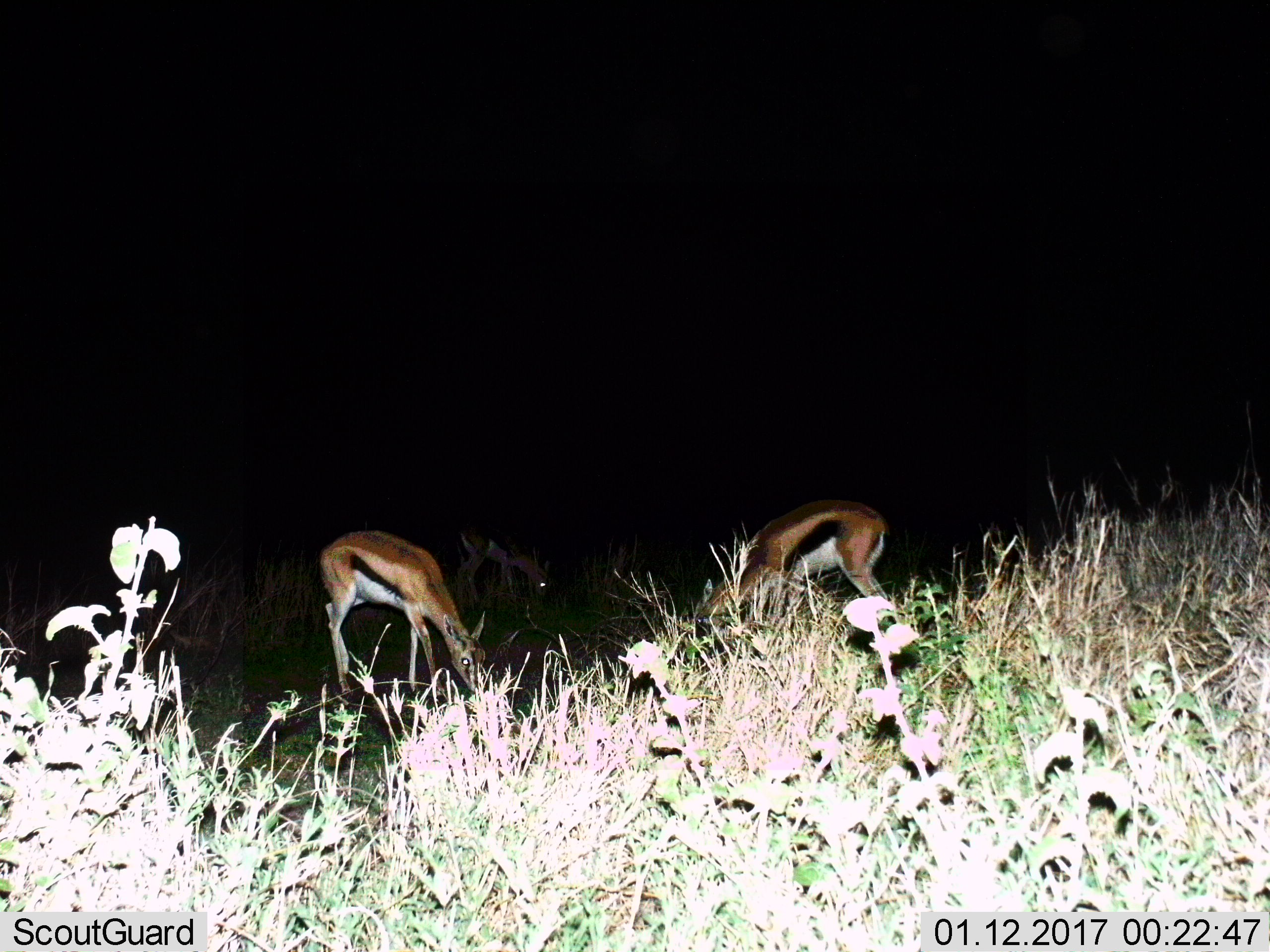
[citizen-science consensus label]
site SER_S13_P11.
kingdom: Animalia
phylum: Chordata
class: Mammalia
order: Artiodactyla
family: Bovidae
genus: Eudorcas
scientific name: Eudorcas thomsonii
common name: thomson's gazelle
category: gazellethomsons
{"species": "gazellethomsons (thomson's gazelle) (Eudorcas thomsonii)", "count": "3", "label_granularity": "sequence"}